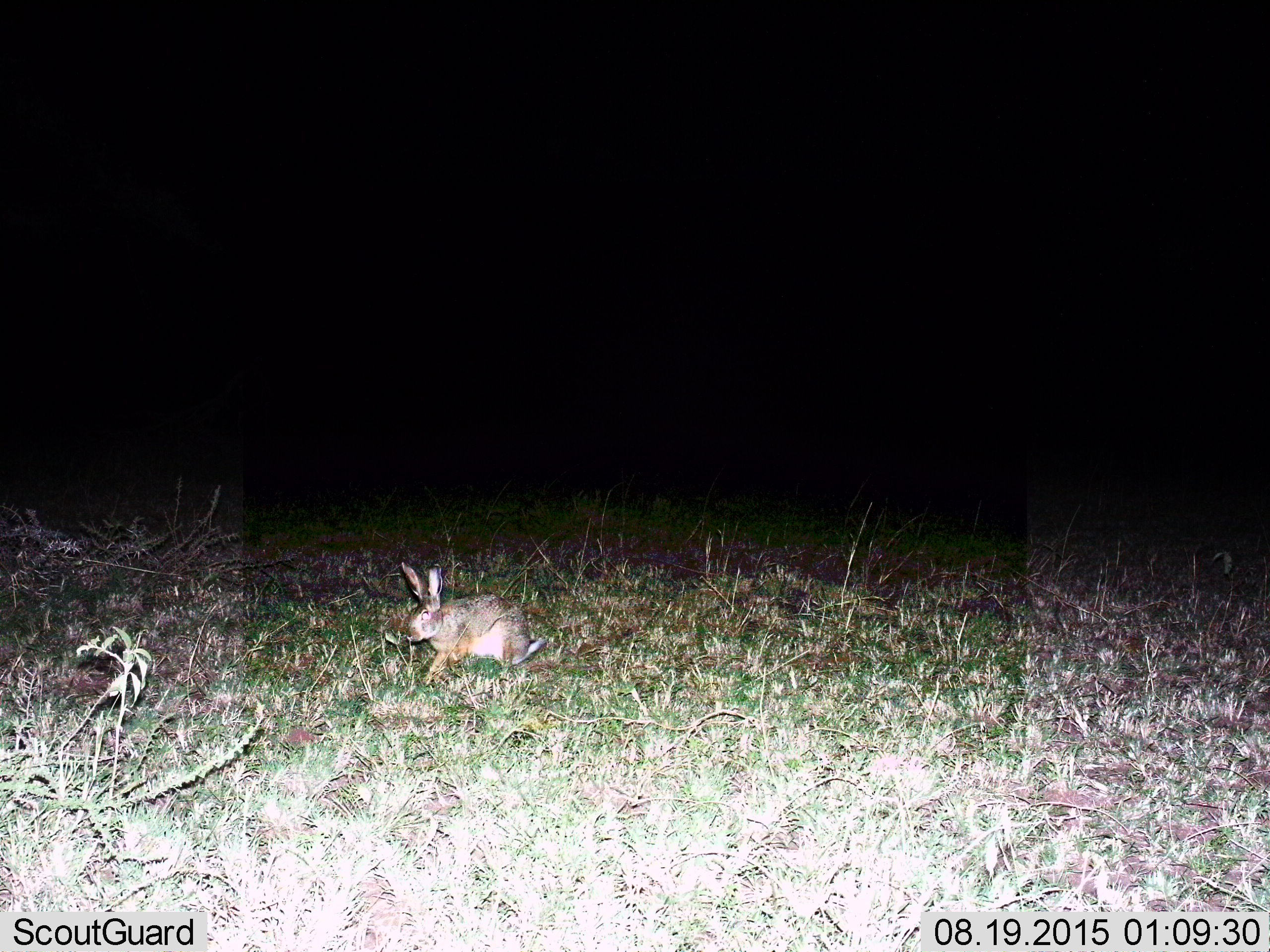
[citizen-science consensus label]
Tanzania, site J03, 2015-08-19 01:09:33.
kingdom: Animalia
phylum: Chordata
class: Mammalia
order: Lagomorpha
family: Leporidae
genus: Lepus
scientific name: Lepus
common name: hare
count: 1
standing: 43%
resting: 0%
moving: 57%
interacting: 0%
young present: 0%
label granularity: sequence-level